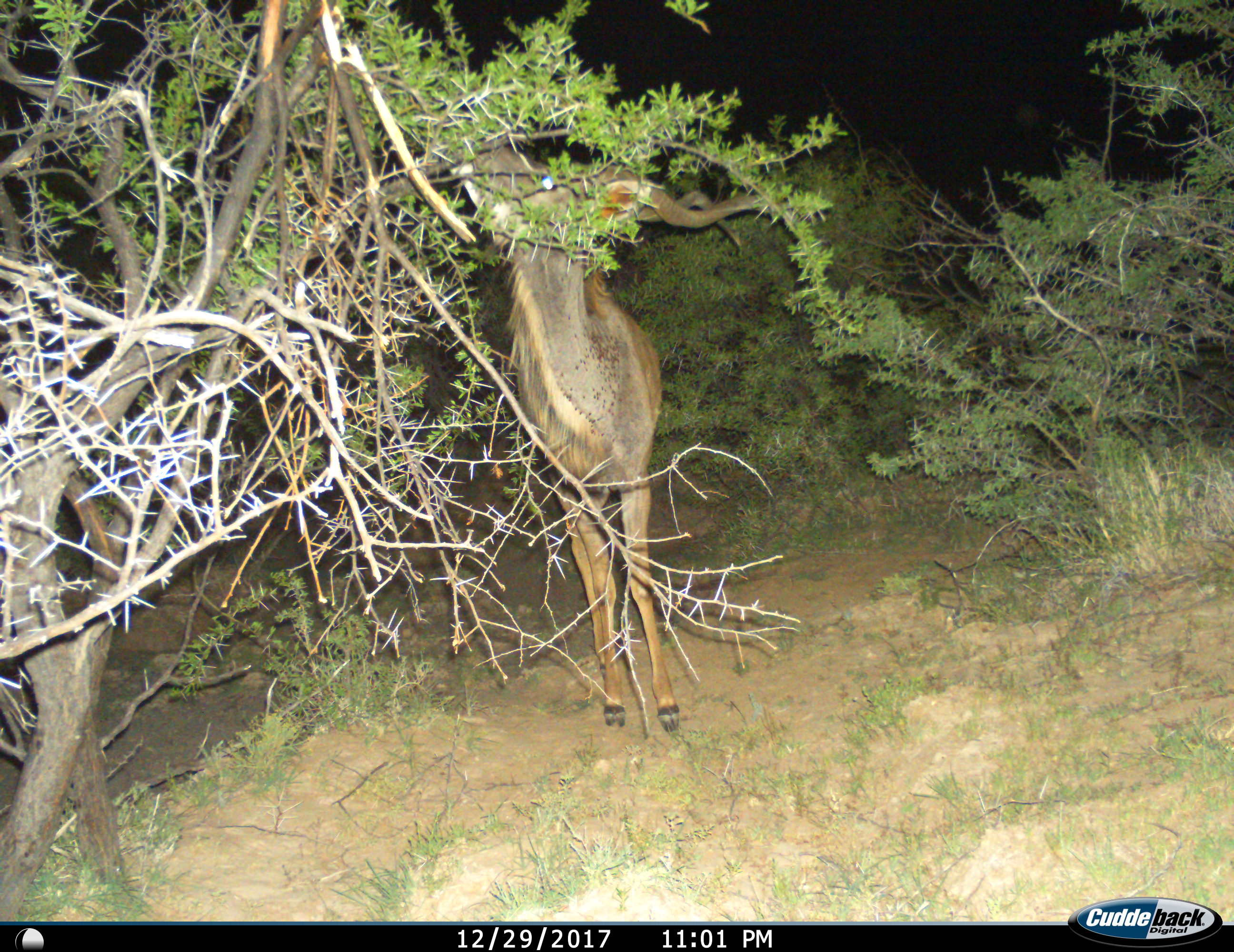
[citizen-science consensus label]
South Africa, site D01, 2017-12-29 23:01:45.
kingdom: Animalia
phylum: Chordata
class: Mammalia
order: Artiodactyla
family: Bovidae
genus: Tragelaphus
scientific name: Tragelaphus strepsiceros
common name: greater kudu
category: kudu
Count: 1.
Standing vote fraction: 18%.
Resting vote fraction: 0%.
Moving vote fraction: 0%.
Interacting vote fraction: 0%.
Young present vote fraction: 9%.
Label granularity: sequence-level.